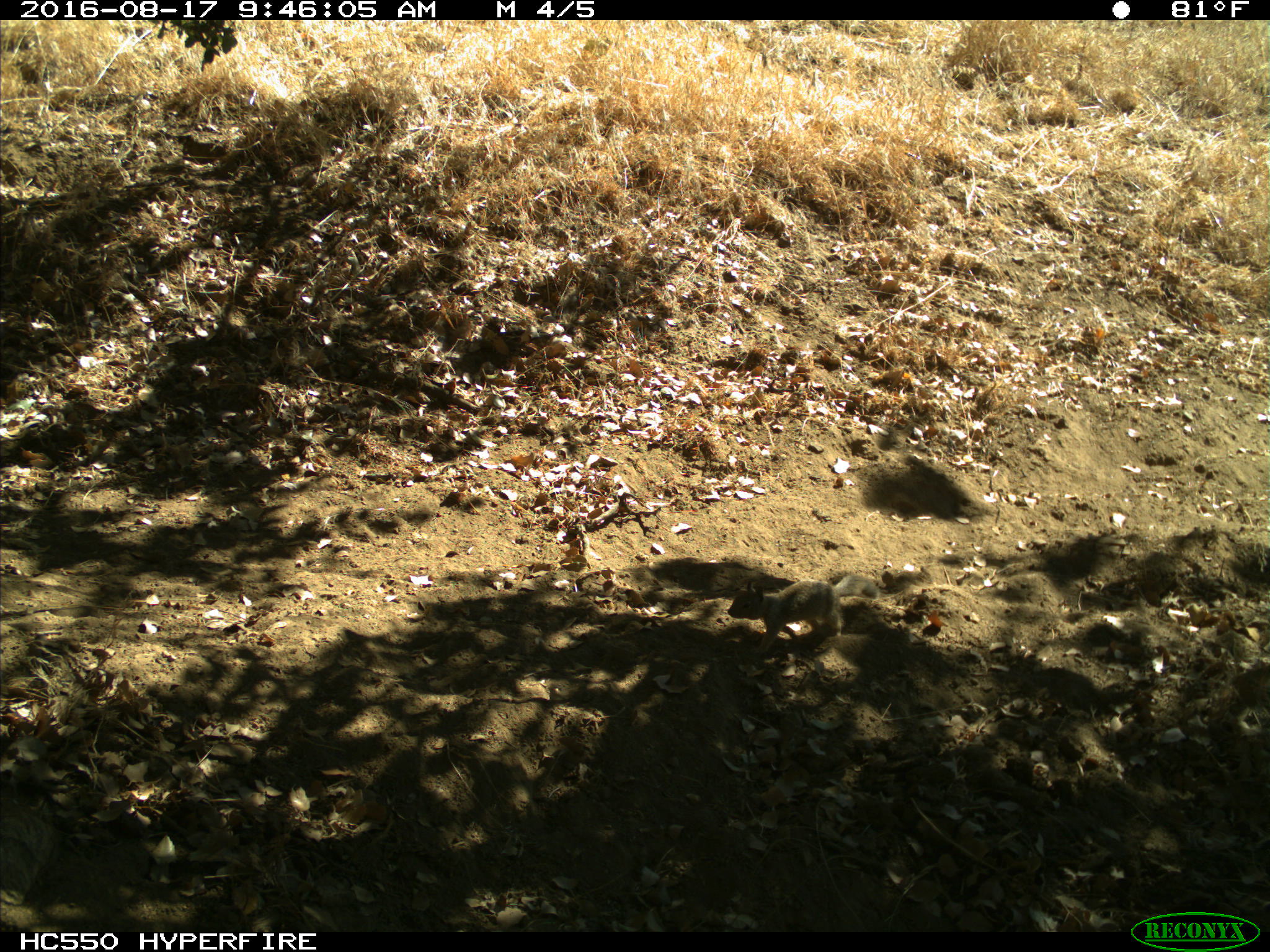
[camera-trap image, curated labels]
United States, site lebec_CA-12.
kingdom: Animalia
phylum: Chordata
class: Mammalia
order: Rodentia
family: Sciuridae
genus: Otospermophilus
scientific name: Otospermophilus beecheyi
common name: california ground squirrel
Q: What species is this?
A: Otospermophilus beecheyi (california ground squirrel).